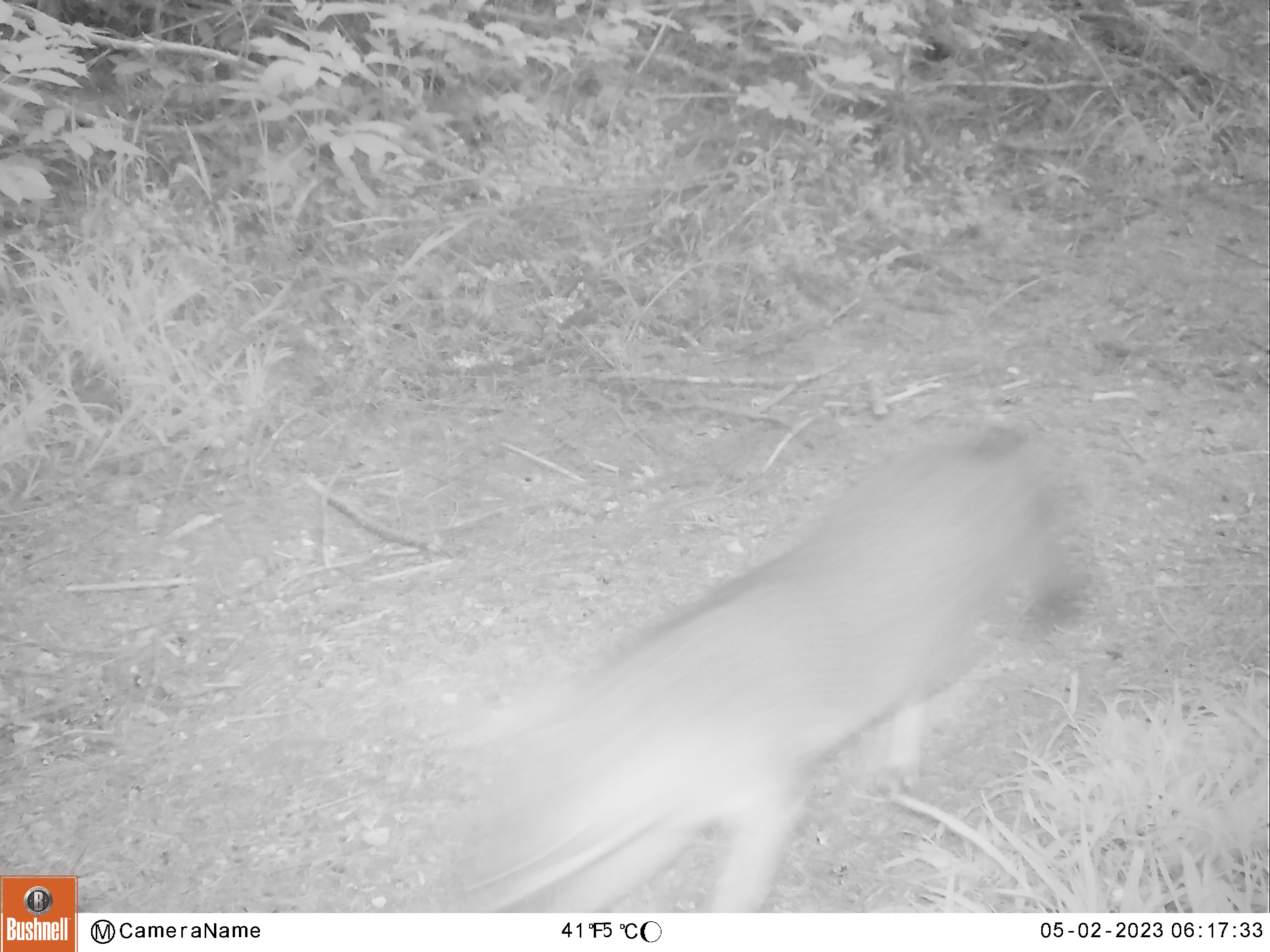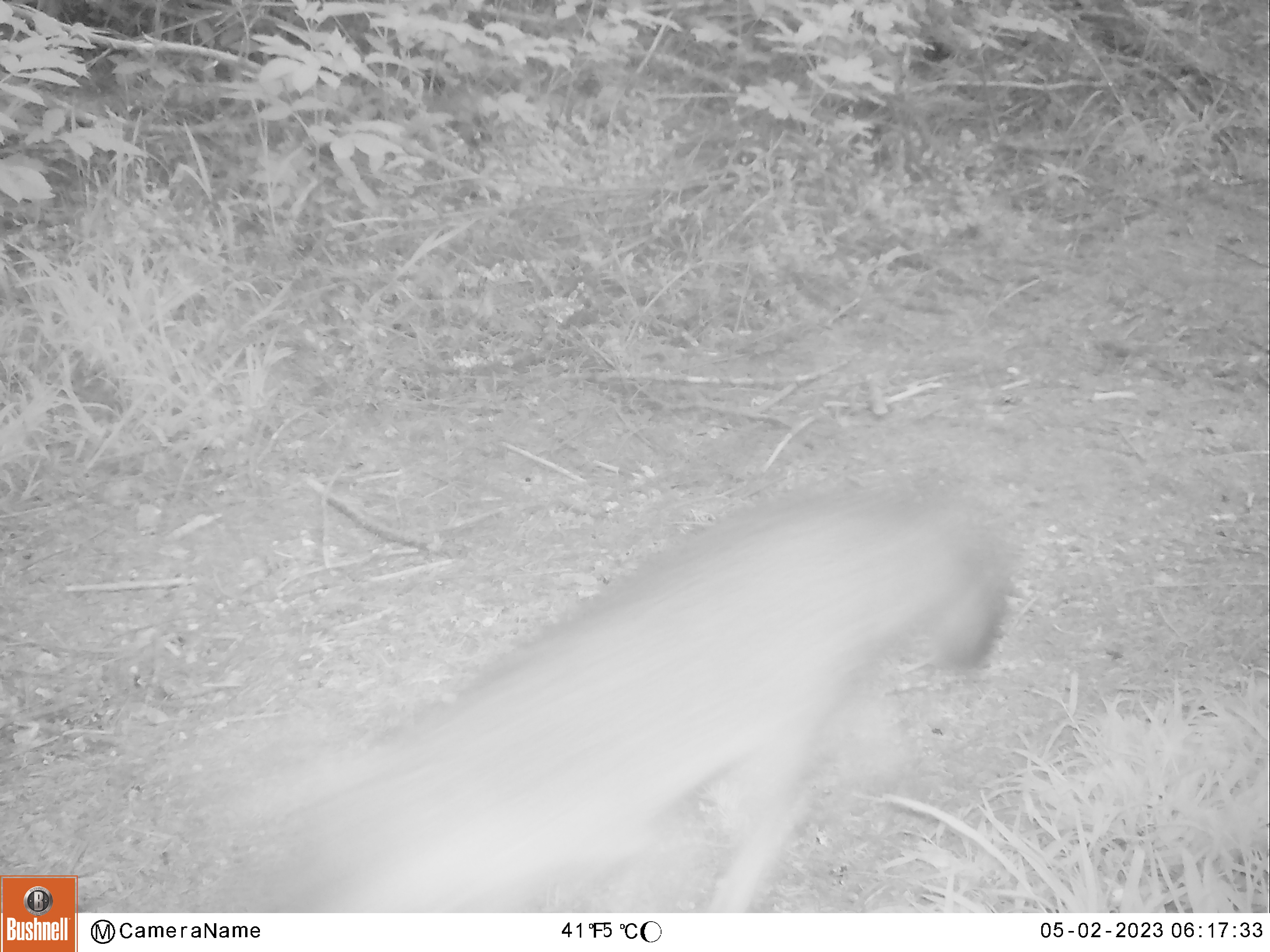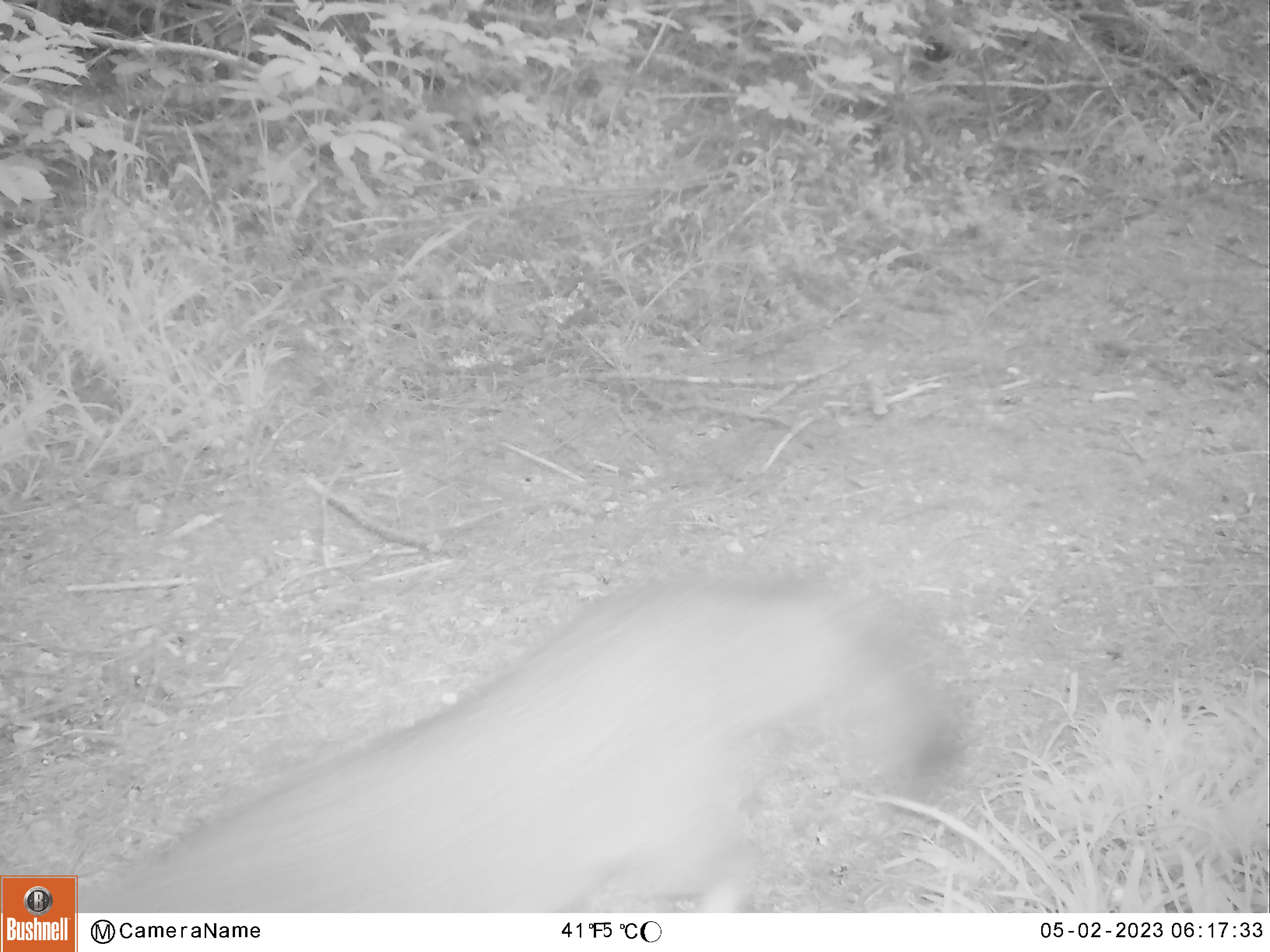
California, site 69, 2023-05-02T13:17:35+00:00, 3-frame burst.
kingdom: Animalia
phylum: Chordata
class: Mammalia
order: Carnivora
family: Canidae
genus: Urocyon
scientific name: Urocyon cinereoargenteus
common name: gray fox